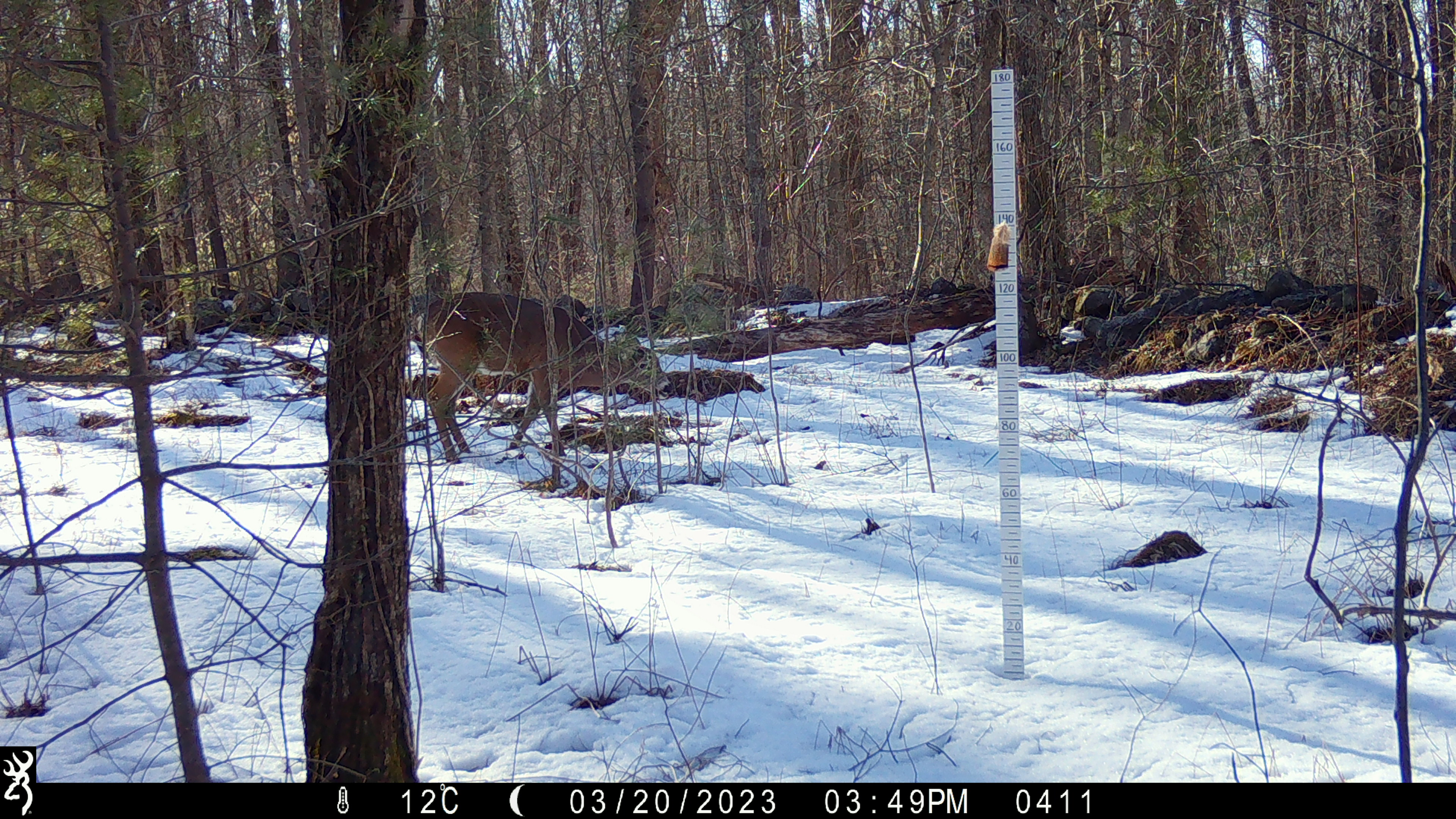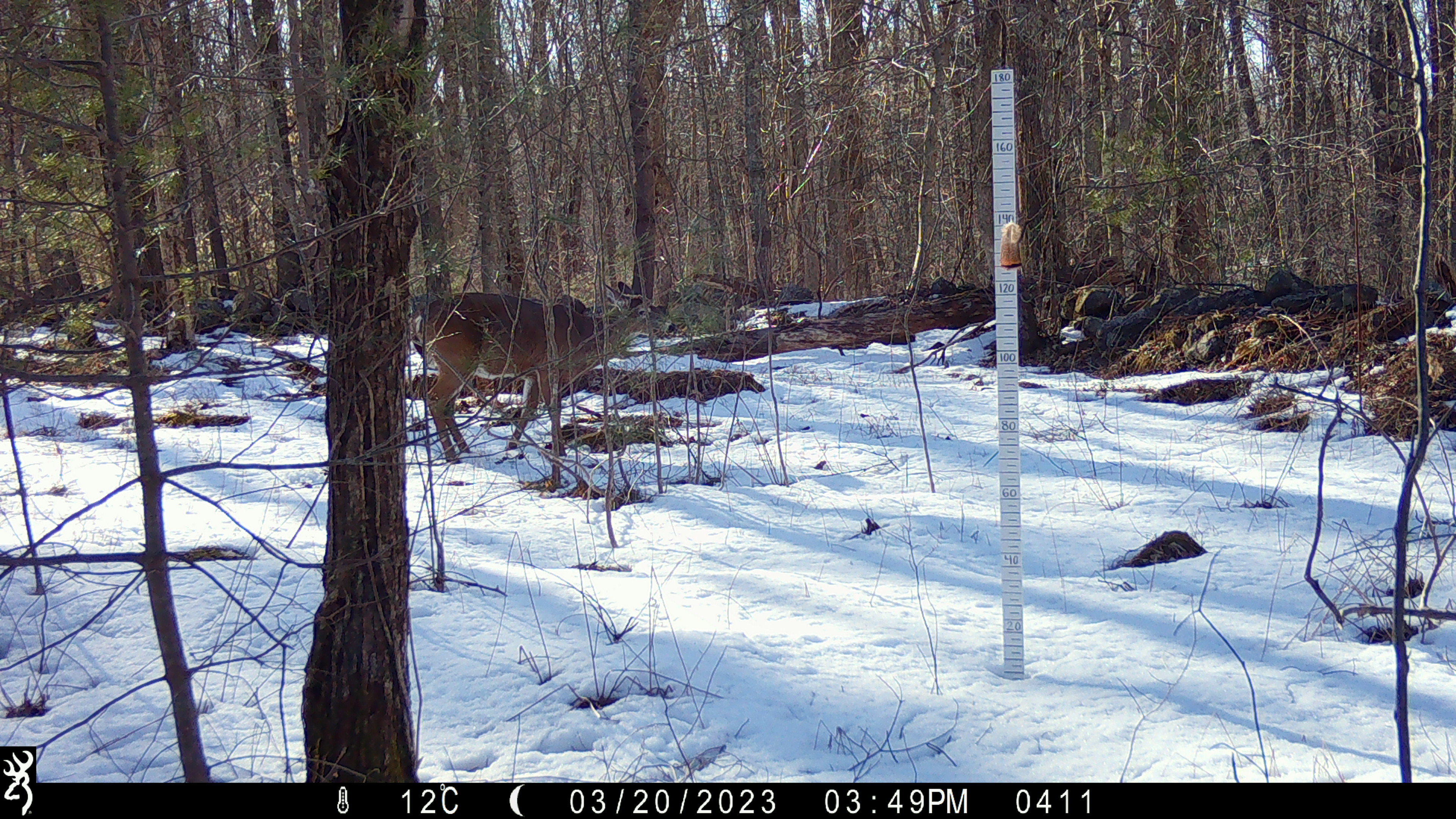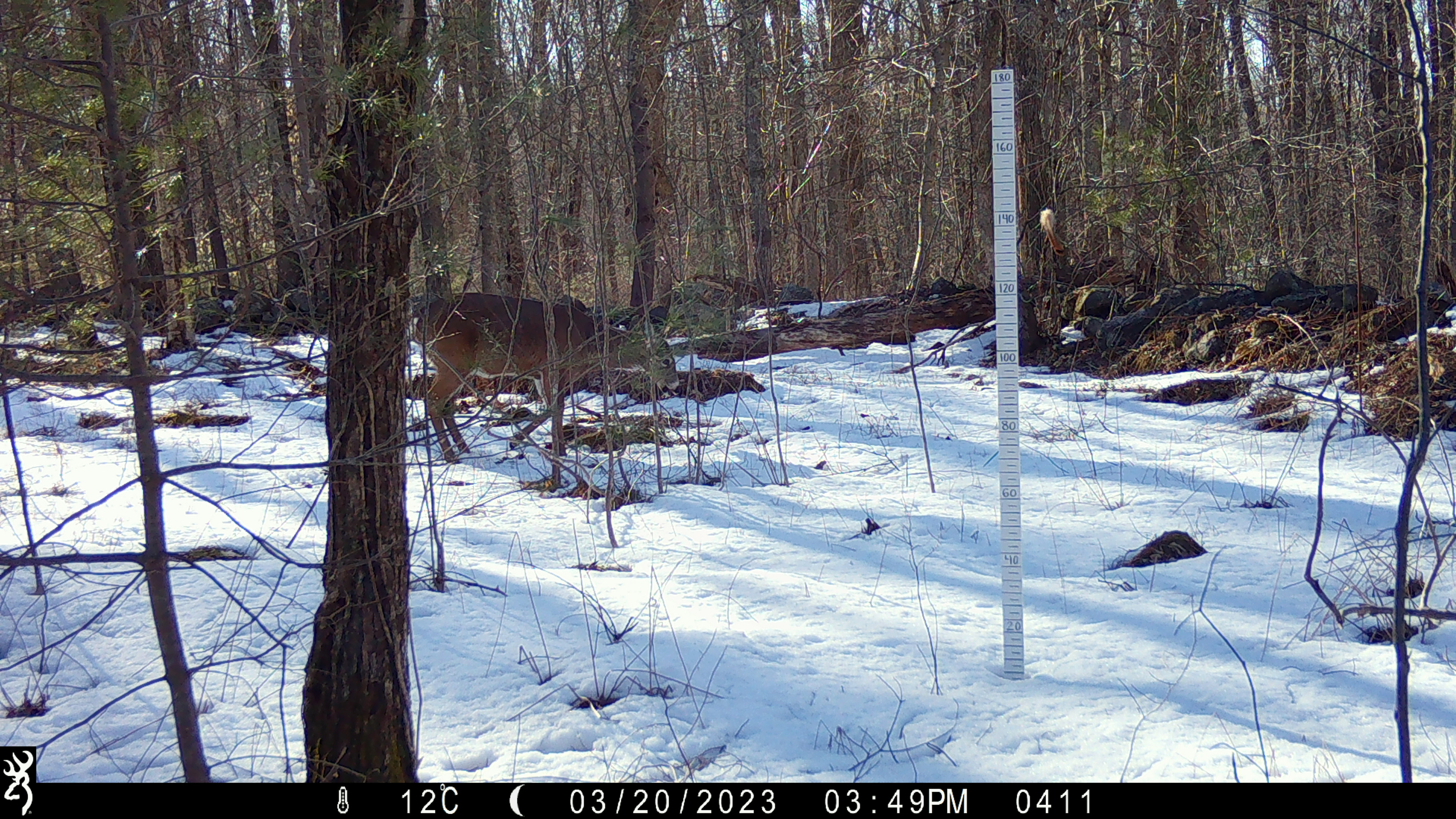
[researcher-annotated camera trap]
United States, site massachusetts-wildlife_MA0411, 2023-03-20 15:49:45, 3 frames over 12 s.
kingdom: Animalia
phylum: Chordata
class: Mammalia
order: Artiodactyla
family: Cervidae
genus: Odocoileus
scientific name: Odocoileus virginianus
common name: white-tailed deer